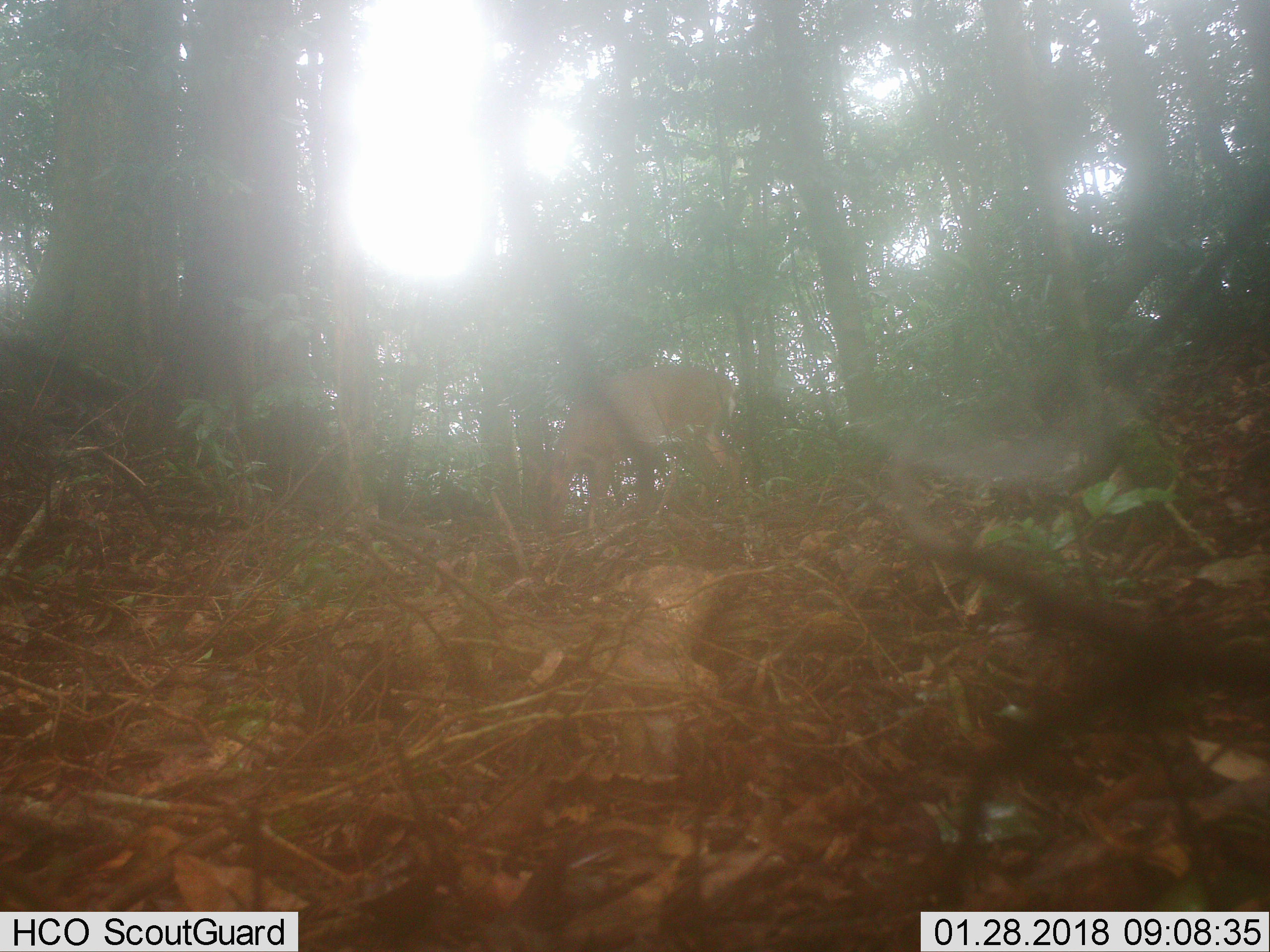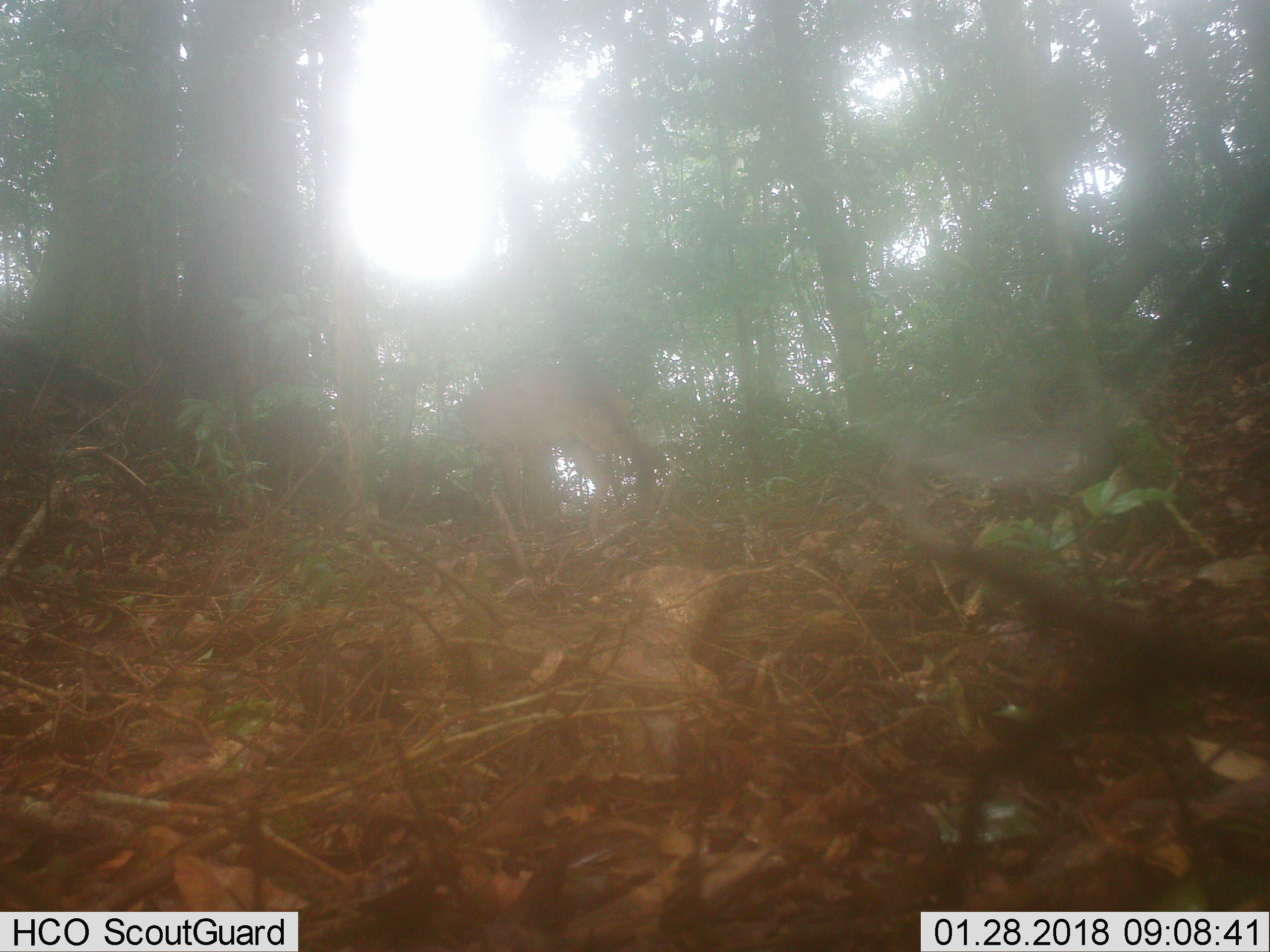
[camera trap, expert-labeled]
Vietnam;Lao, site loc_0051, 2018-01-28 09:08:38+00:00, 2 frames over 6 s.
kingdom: Animalia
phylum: Chordata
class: Mammalia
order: Artiodactyla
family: Cervidae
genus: Muntiacus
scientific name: Muntiacus vuquangensis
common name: large-antlered muntjac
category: large antlered muntjac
Large antlered muntjac (large-antlered muntjac) (Muntiacus vuquangensis). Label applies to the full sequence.